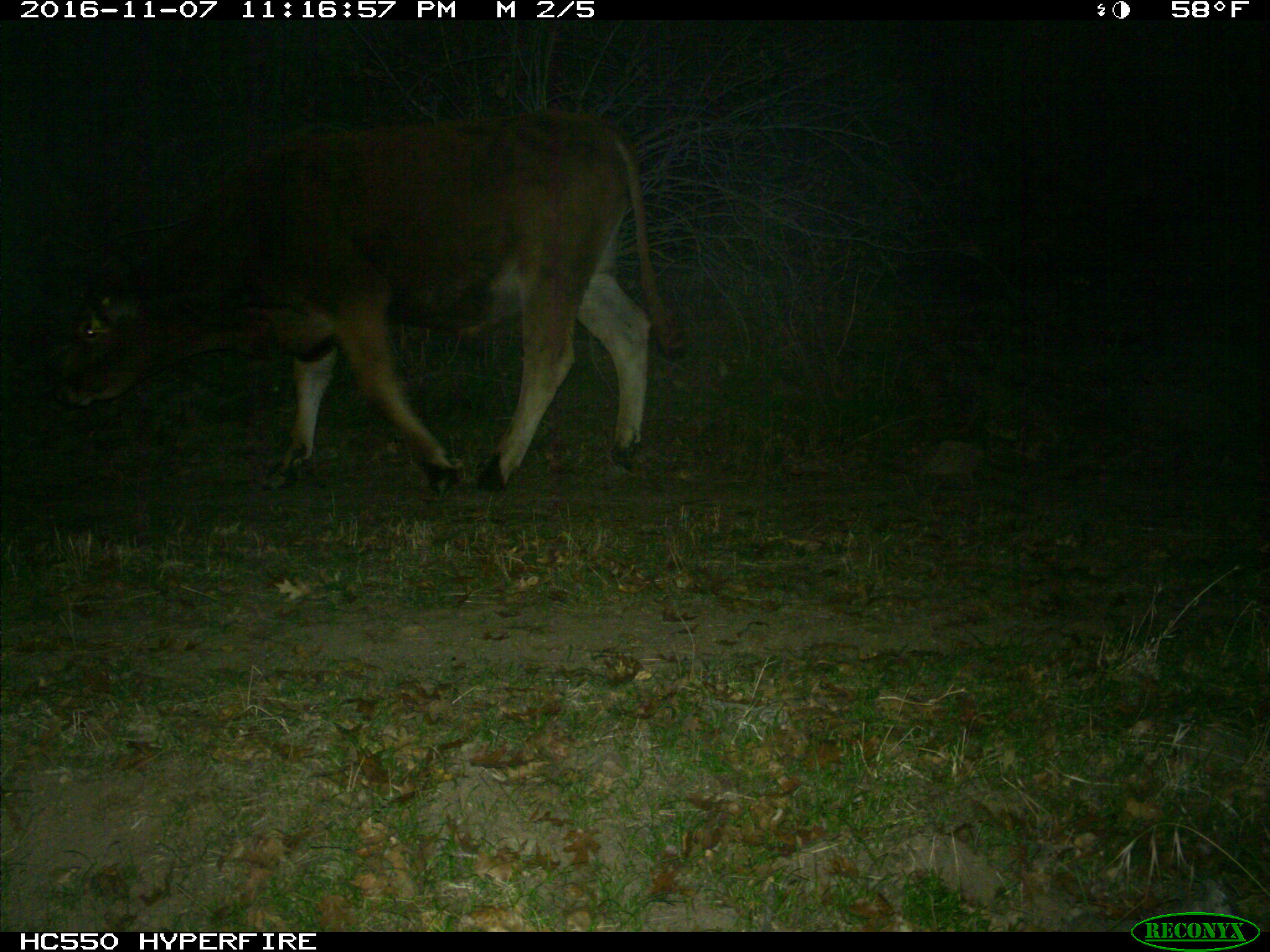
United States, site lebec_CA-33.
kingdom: Animalia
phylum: Chordata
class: Mammalia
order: Artiodactyla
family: Bovidae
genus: Bos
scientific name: Bos taurus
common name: domestic cow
Bos taurus (domestic cow).